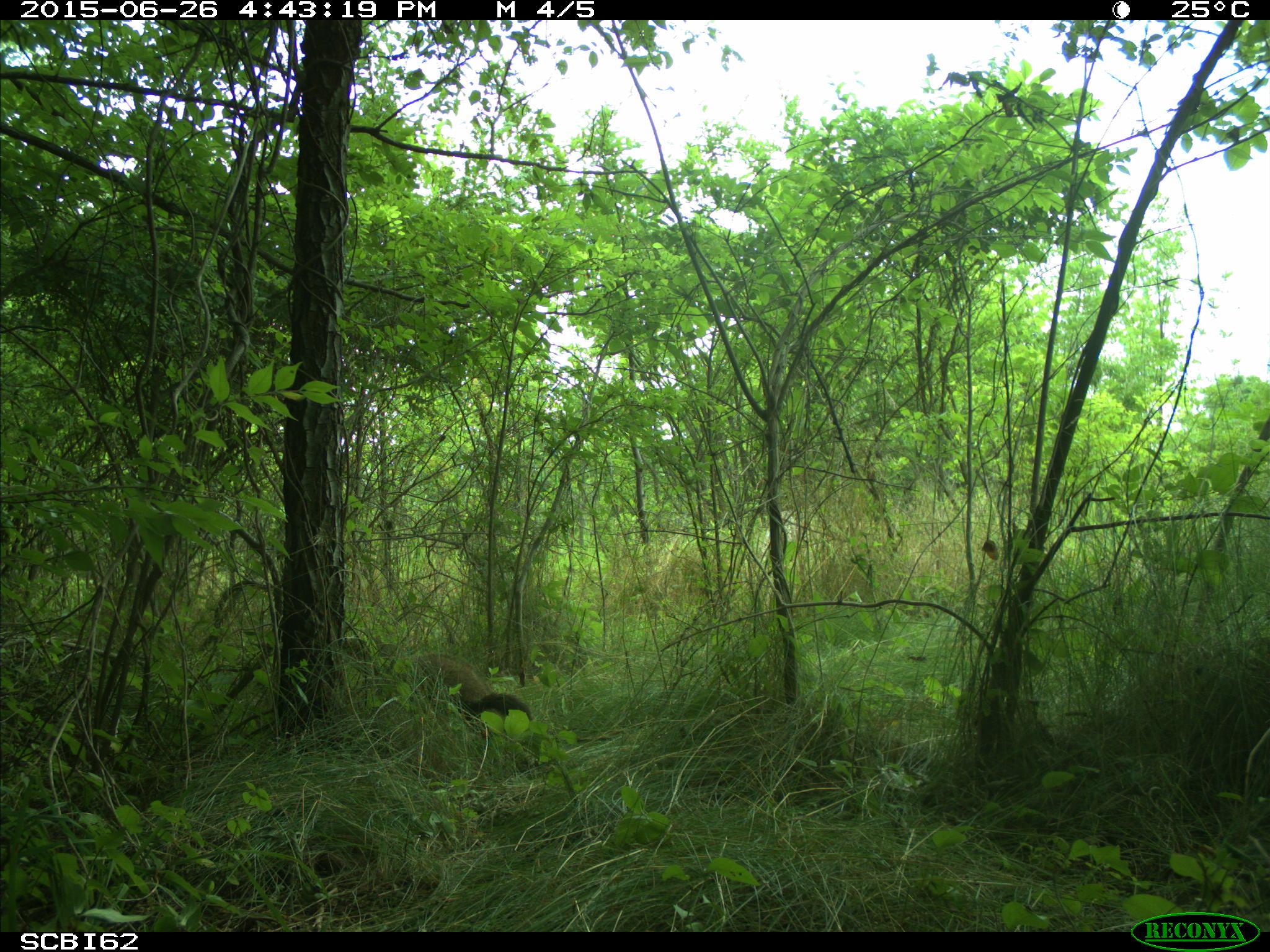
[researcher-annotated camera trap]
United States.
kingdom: Animalia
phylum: Chordata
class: Mammalia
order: Rodentia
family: Sciuridae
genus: Marmota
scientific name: Marmota monax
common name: woodchuck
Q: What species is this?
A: Woodchuck (Marmota monax).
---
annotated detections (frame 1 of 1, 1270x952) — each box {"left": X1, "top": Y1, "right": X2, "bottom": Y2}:
Woodchuck: {"left": 339, "top": 631, "right": 536, "bottom": 739}